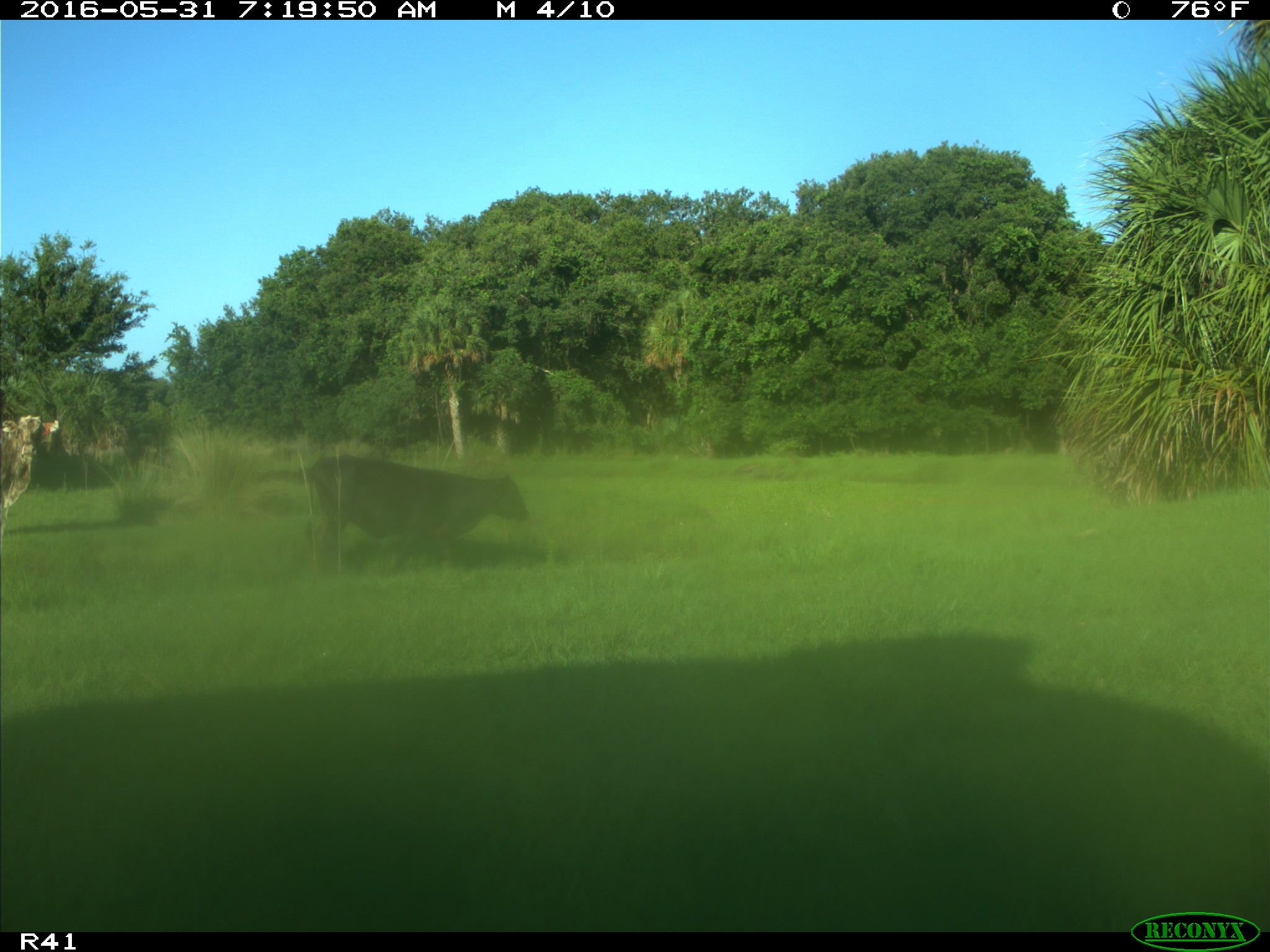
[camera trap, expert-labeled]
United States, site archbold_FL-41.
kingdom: Animalia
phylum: Chordata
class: Mammalia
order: Artiodactyla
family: Bovidae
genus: Bos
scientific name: Bos taurus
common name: domestic cow